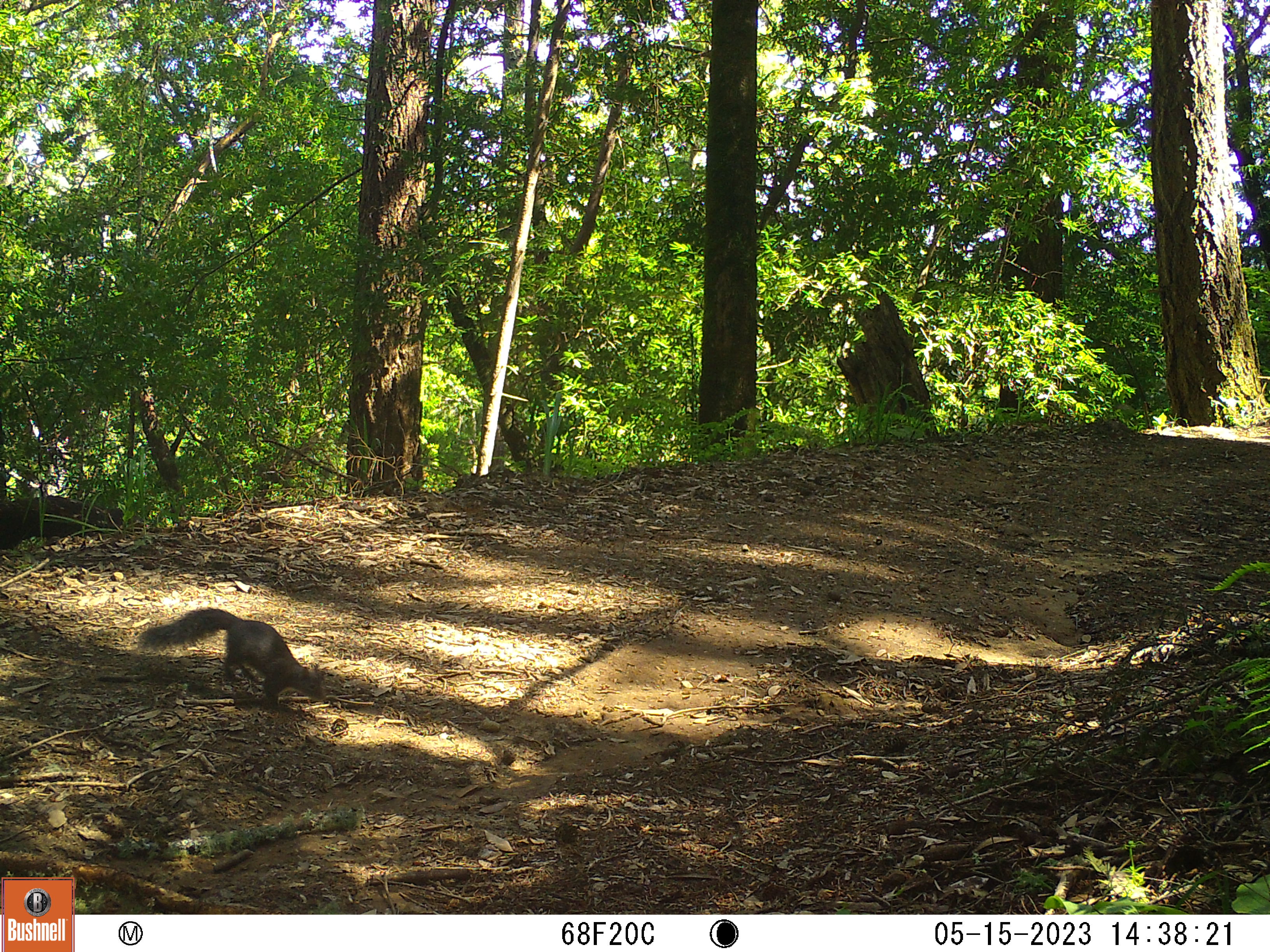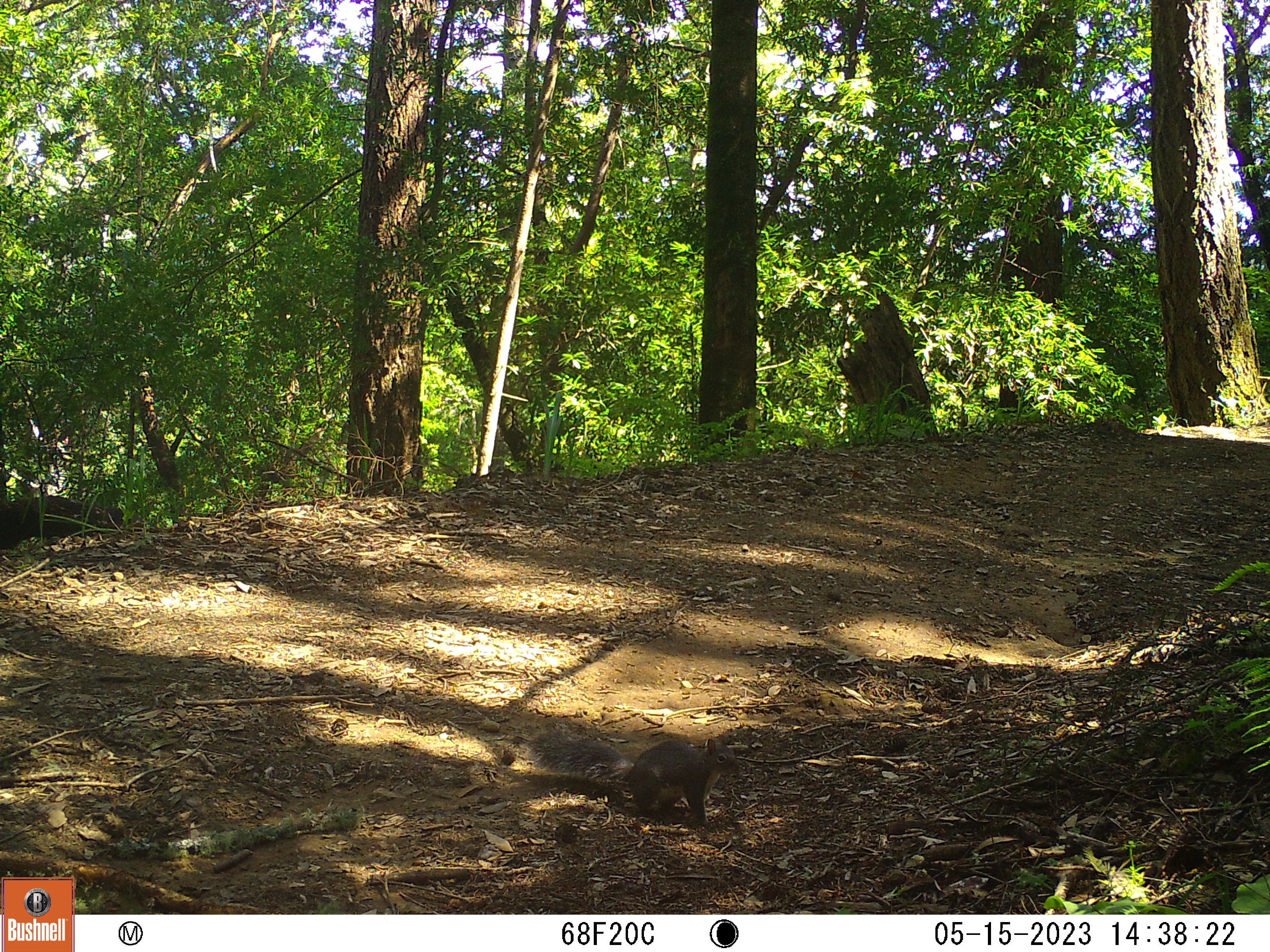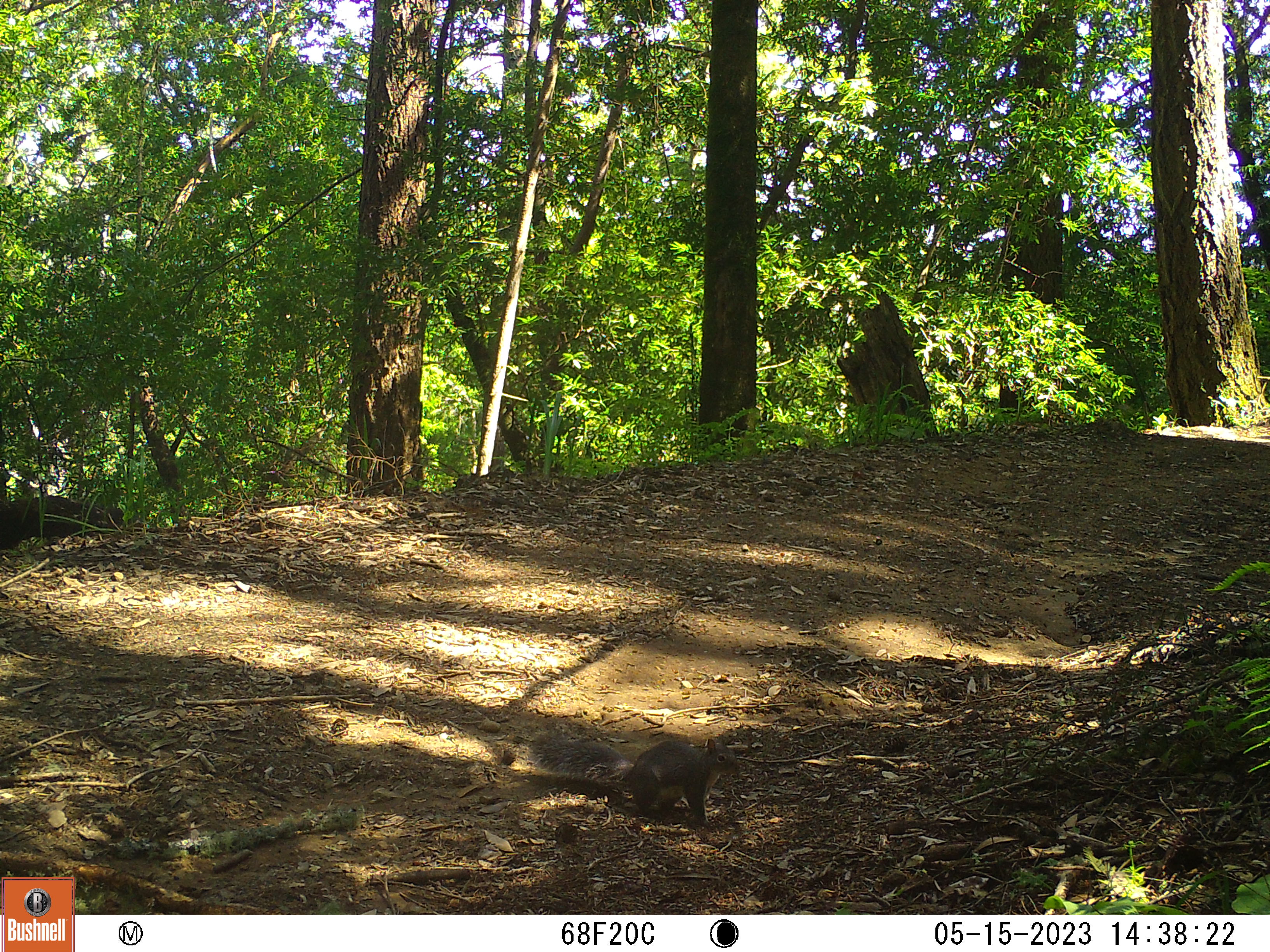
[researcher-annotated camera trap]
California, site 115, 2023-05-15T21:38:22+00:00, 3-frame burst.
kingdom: Animalia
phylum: Chordata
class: Mammalia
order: Rodentia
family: Sciuridae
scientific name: Sciuridae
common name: squirrel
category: unknown squirrel